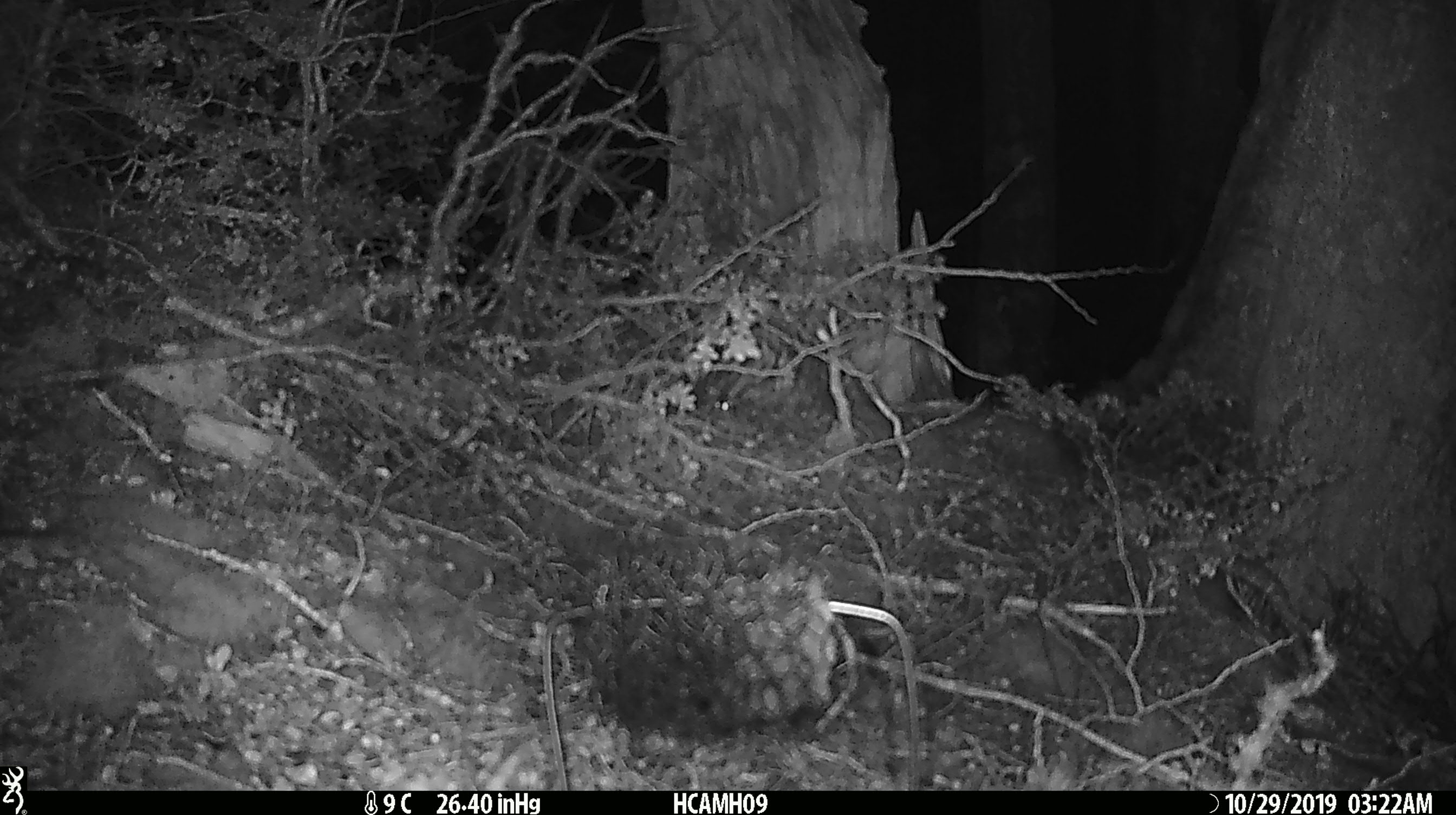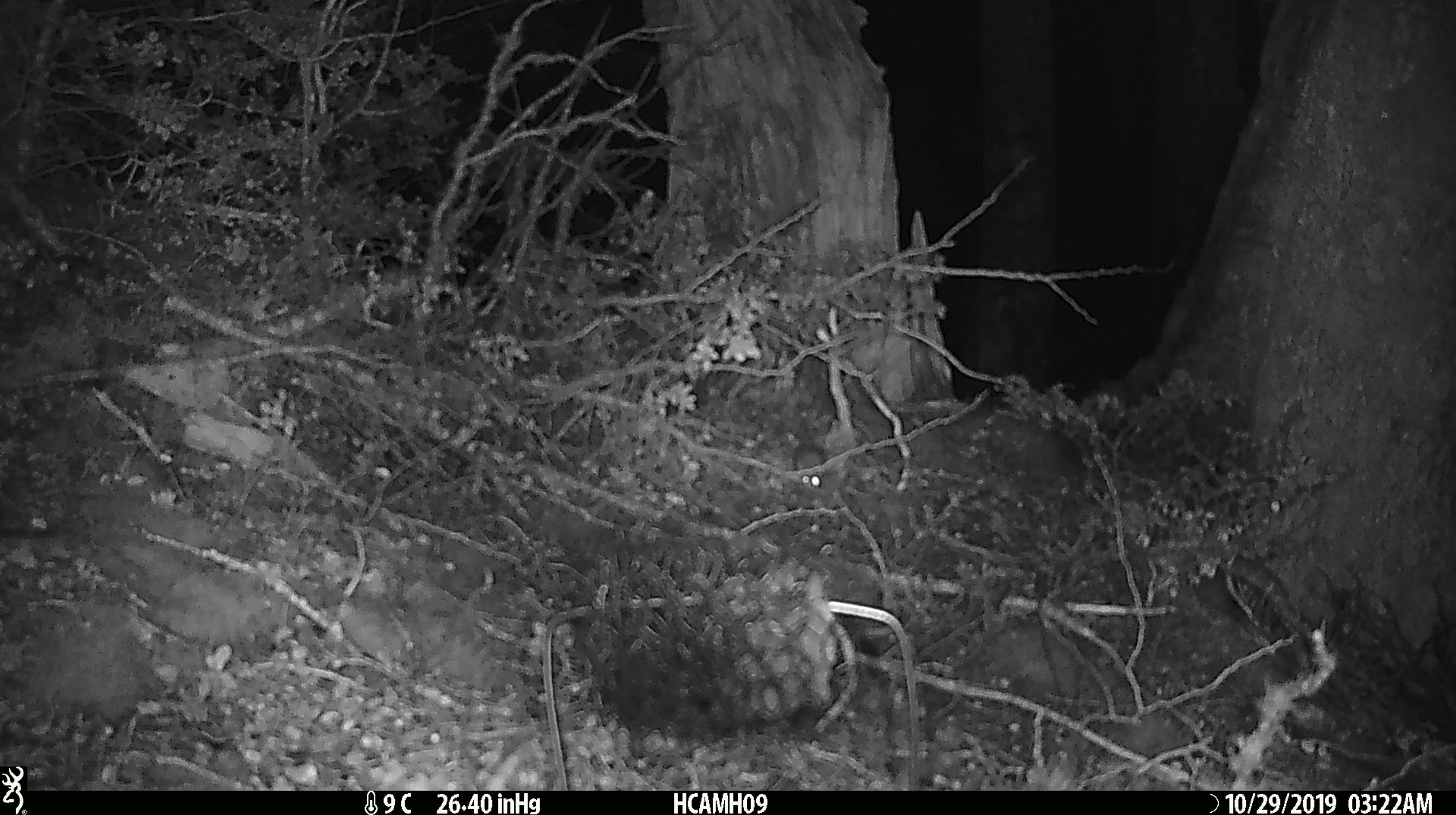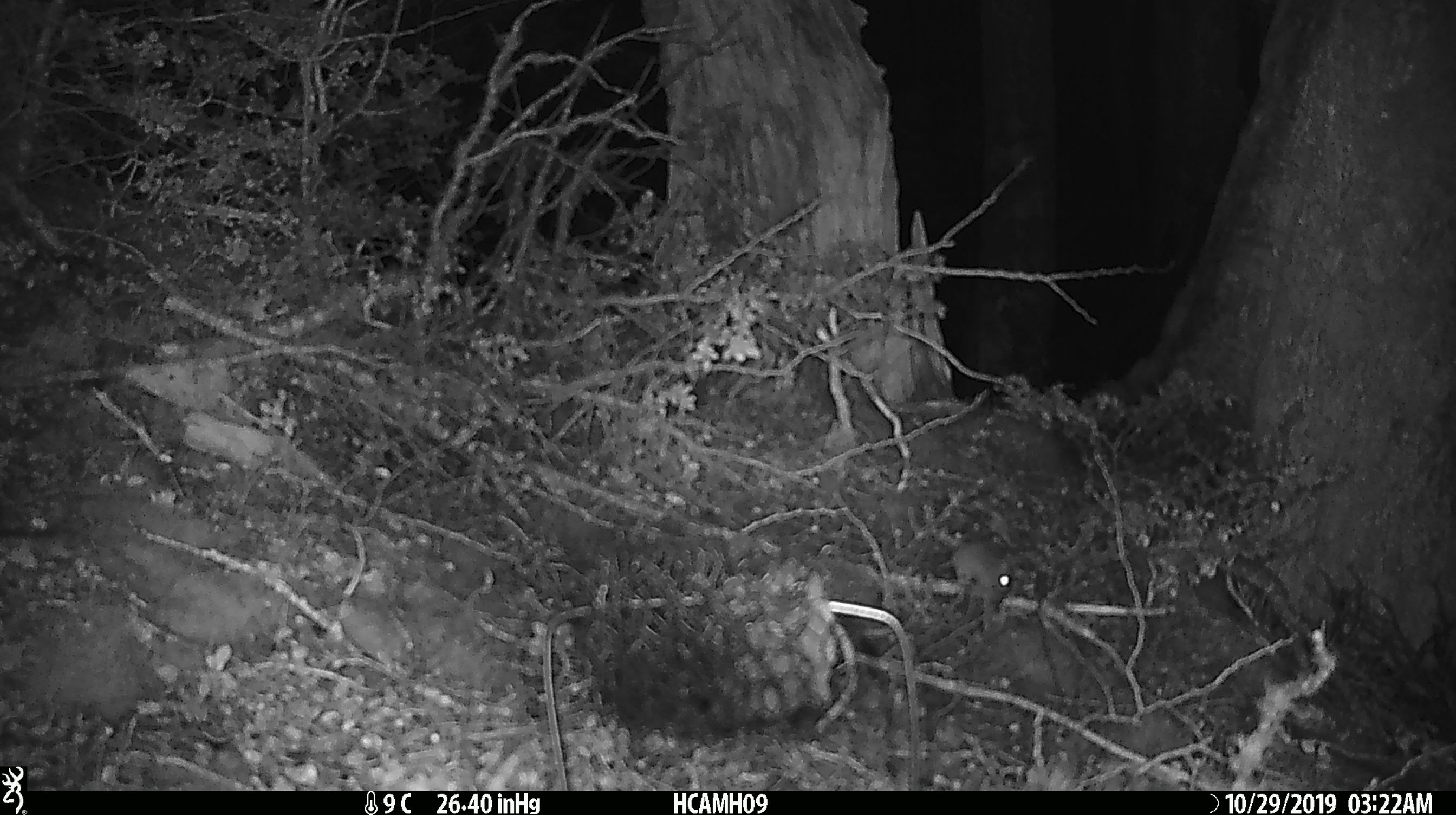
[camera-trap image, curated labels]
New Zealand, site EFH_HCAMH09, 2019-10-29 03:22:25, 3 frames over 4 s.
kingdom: Animalia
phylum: Chordata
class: Mammalia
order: Rodentia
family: Muridae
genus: Mus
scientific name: Mus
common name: mouse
Mouse (Mus).